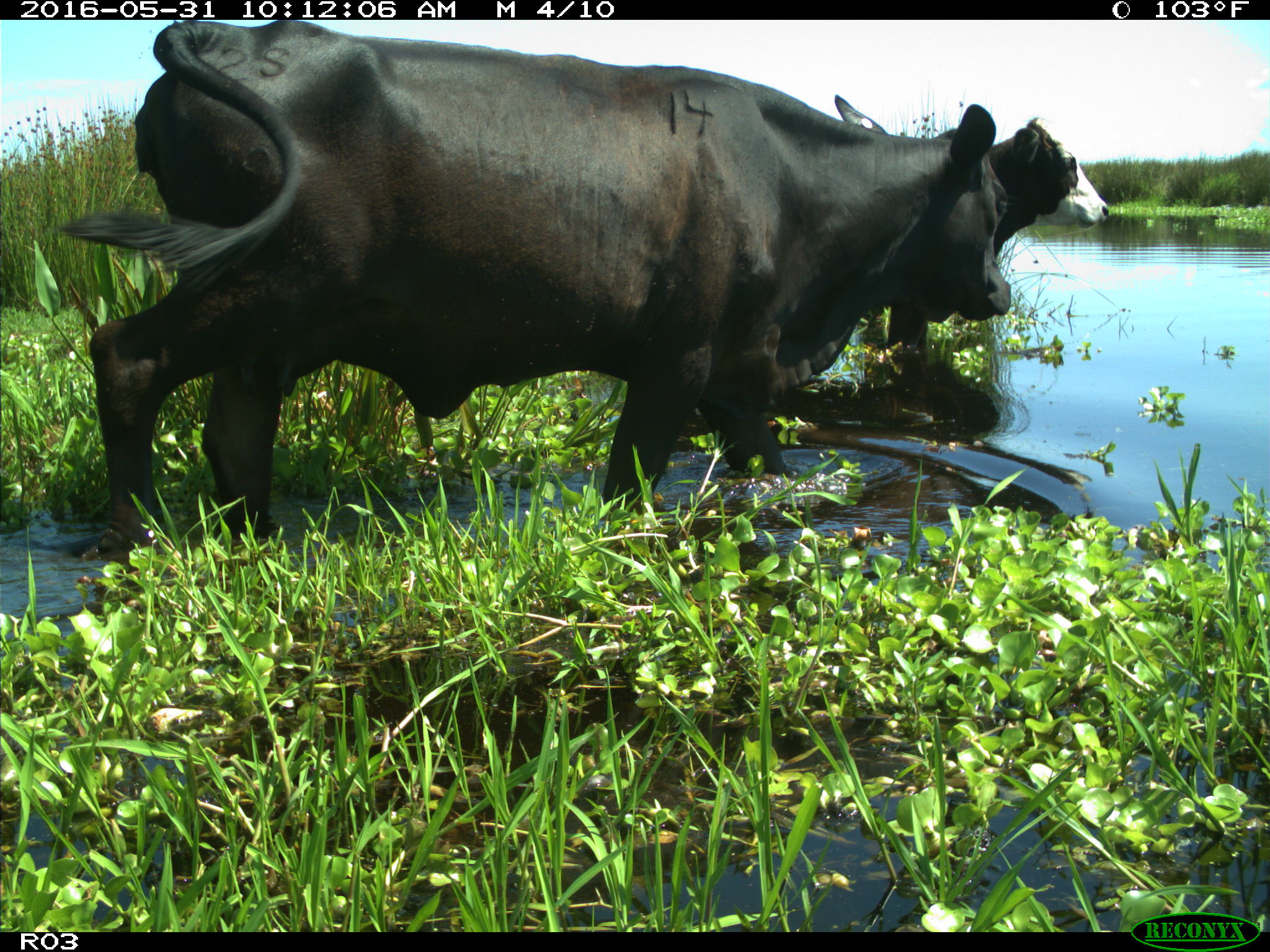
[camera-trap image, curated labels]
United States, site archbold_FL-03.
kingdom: Animalia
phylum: Chordata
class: Mammalia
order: Artiodactyla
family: Bovidae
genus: Bos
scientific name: Bos taurus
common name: domestic cow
Bos taurus (domestic cow).